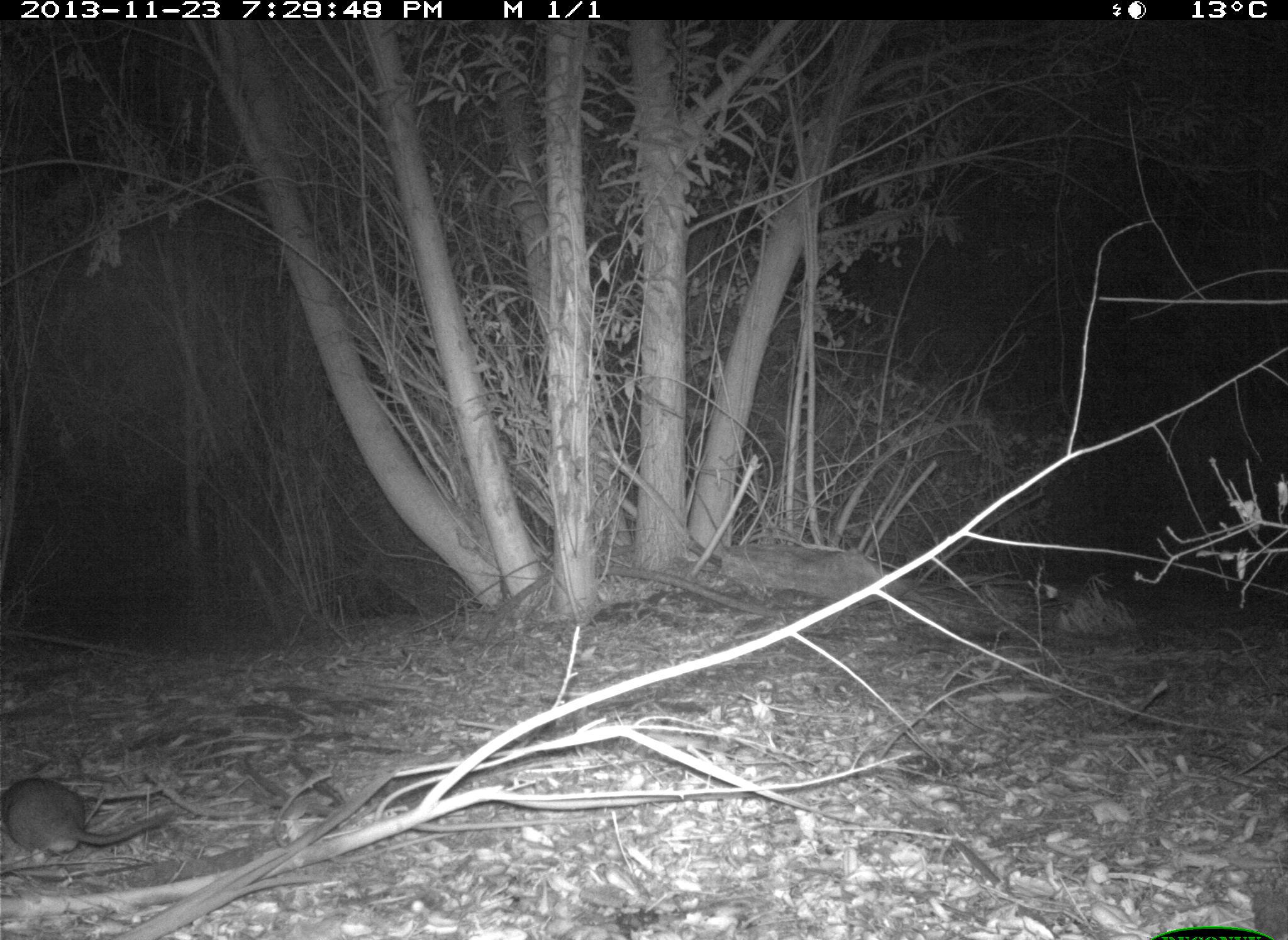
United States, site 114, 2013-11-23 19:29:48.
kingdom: Animalia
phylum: Chordata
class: Mammalia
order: Lagomorpha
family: Leporidae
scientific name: Leporidae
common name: rabbits and hares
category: rabbit